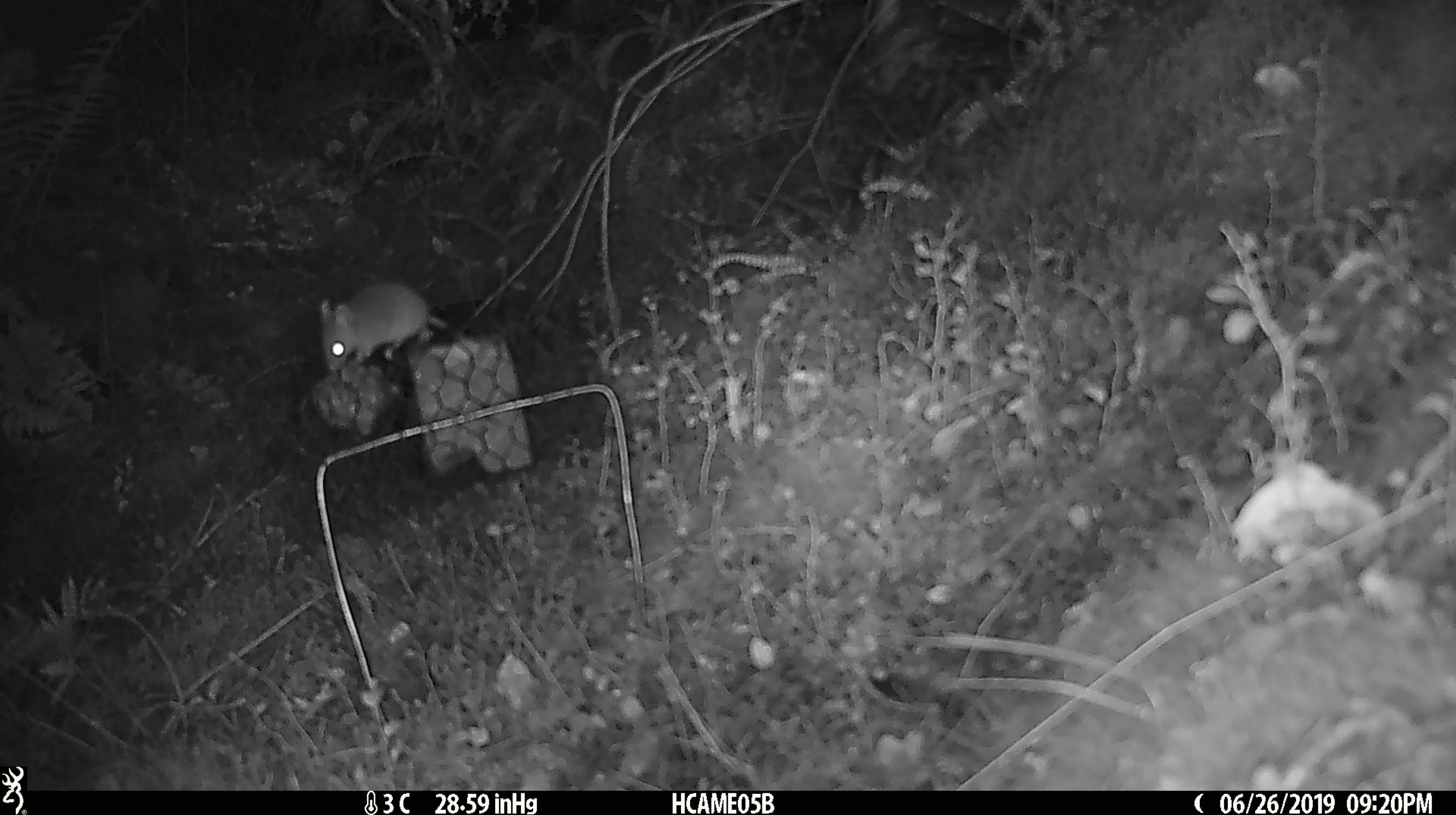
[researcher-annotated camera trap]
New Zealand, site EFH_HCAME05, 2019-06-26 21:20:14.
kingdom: Animalia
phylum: Chordata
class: Mammalia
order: Rodentia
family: Muridae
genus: Mus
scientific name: Mus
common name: mouse